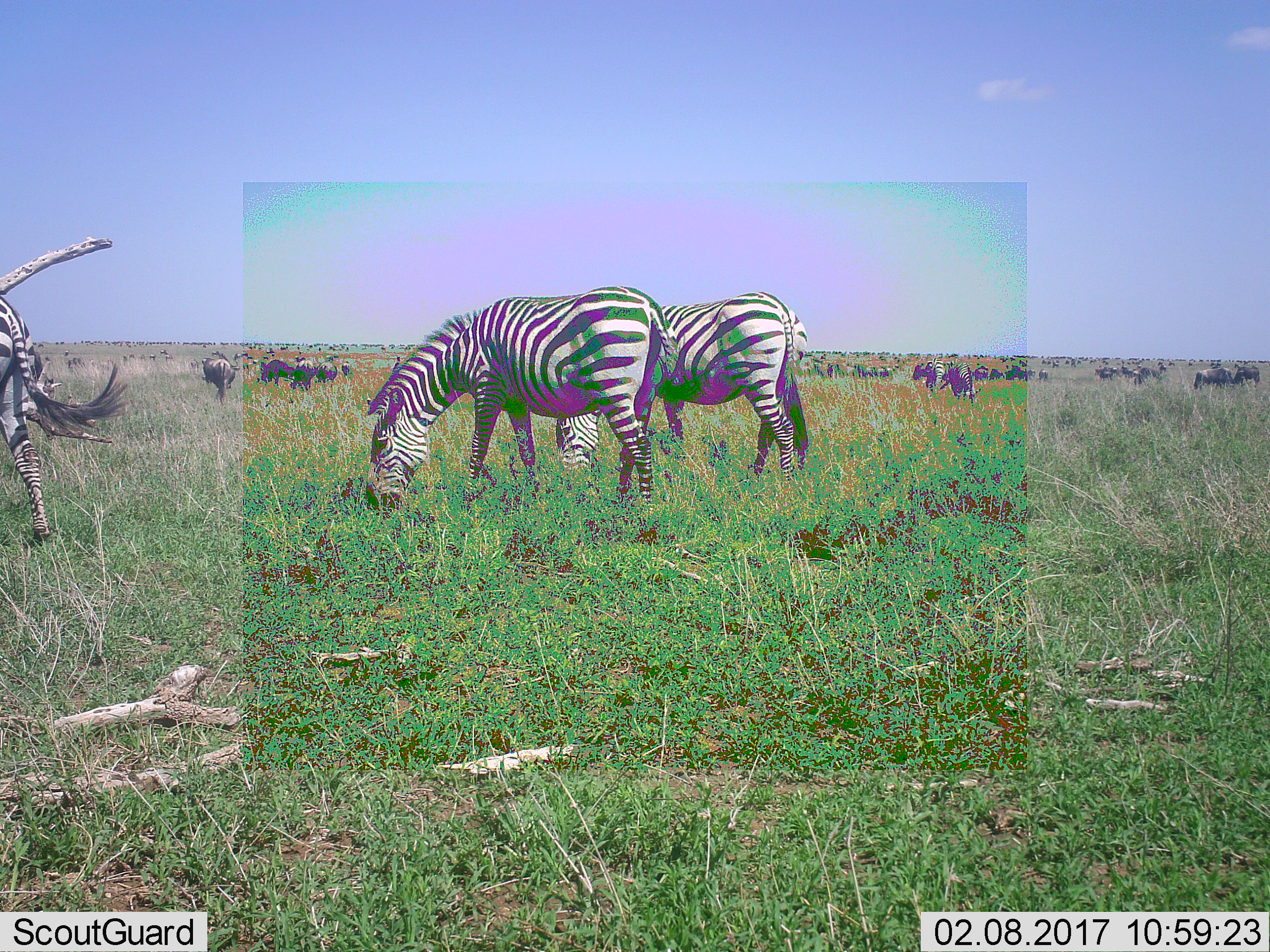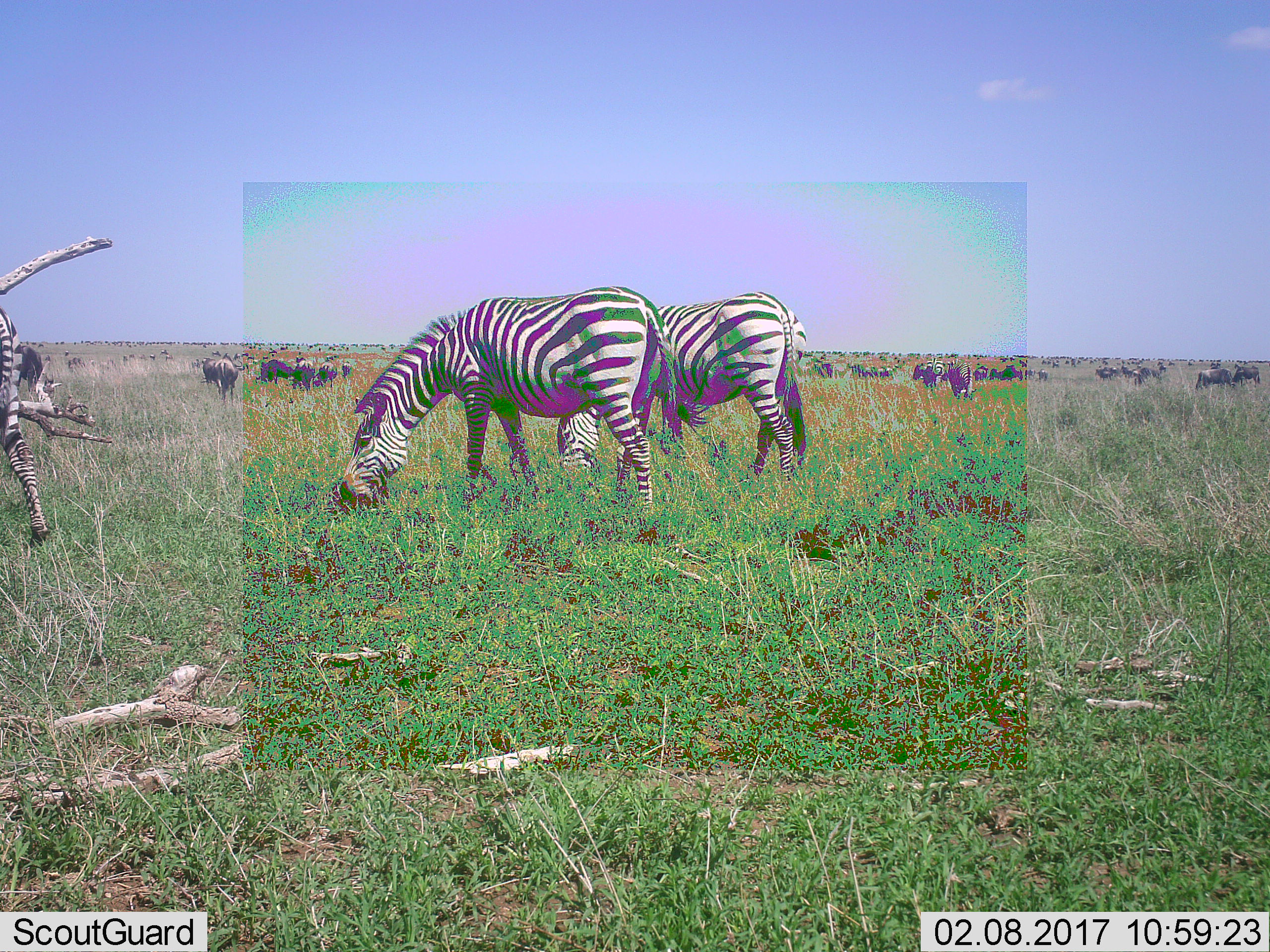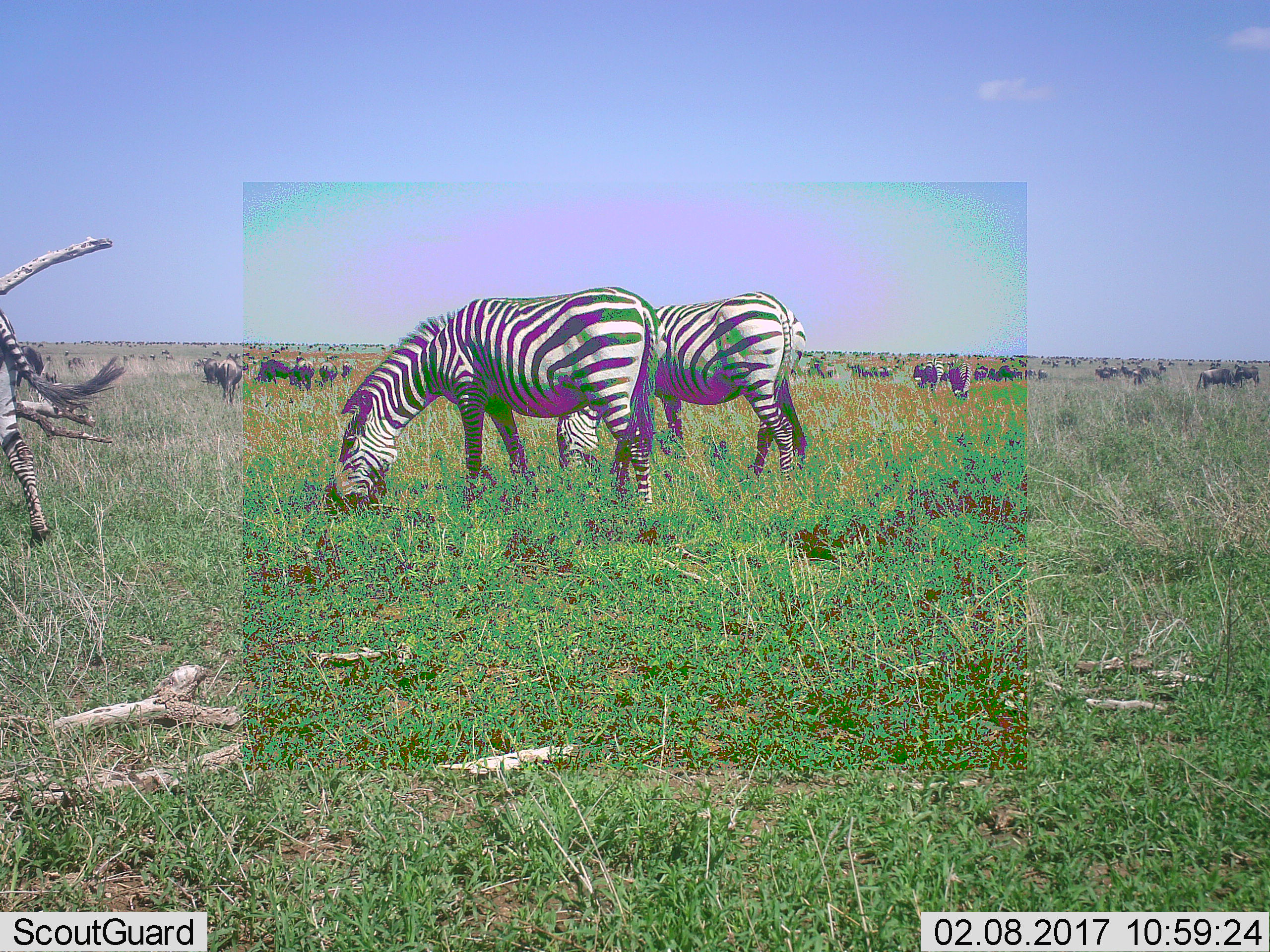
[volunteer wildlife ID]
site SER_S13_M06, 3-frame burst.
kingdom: Animalia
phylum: Chordata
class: Mammalia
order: Perissodactyla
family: Equidae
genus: Equus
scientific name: Equus quagga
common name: plains zebra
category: zebraplains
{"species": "zebraplains (plains zebra) (Equus quagga)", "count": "11-50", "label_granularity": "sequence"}